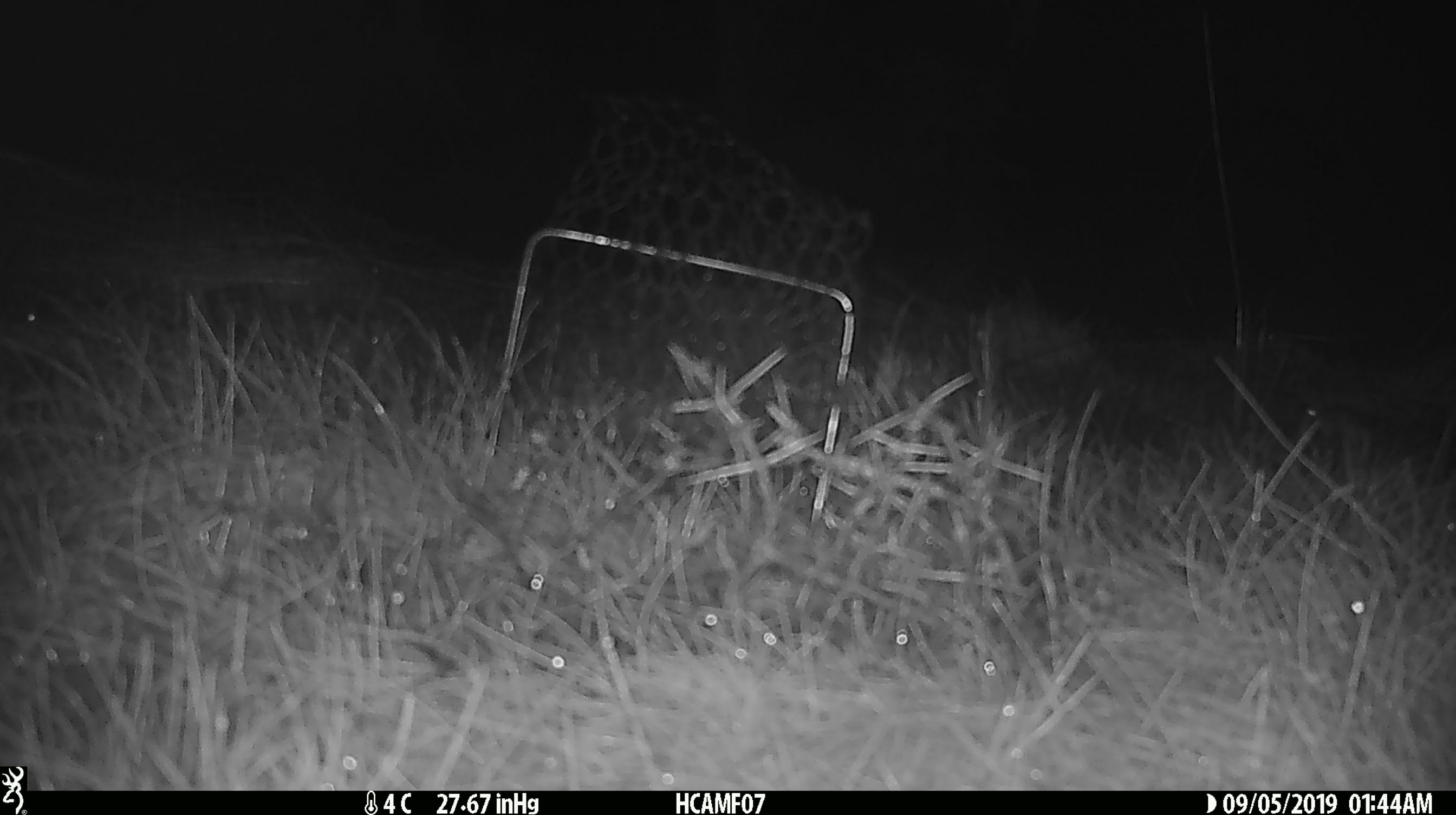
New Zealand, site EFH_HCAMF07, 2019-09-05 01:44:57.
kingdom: Animalia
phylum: Chordata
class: Mammalia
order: Rodentia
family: Muridae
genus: Mus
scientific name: Mus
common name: mouse